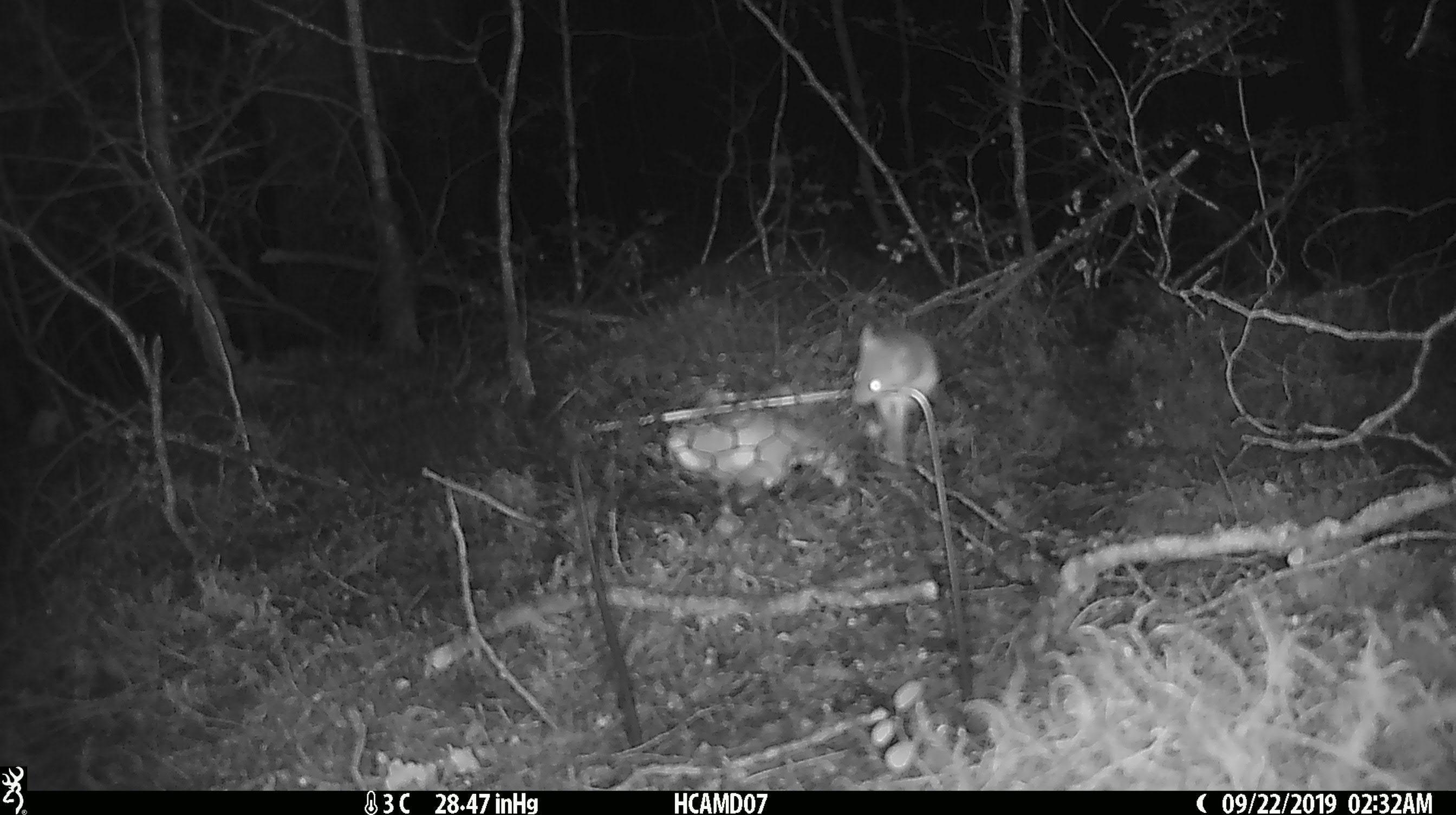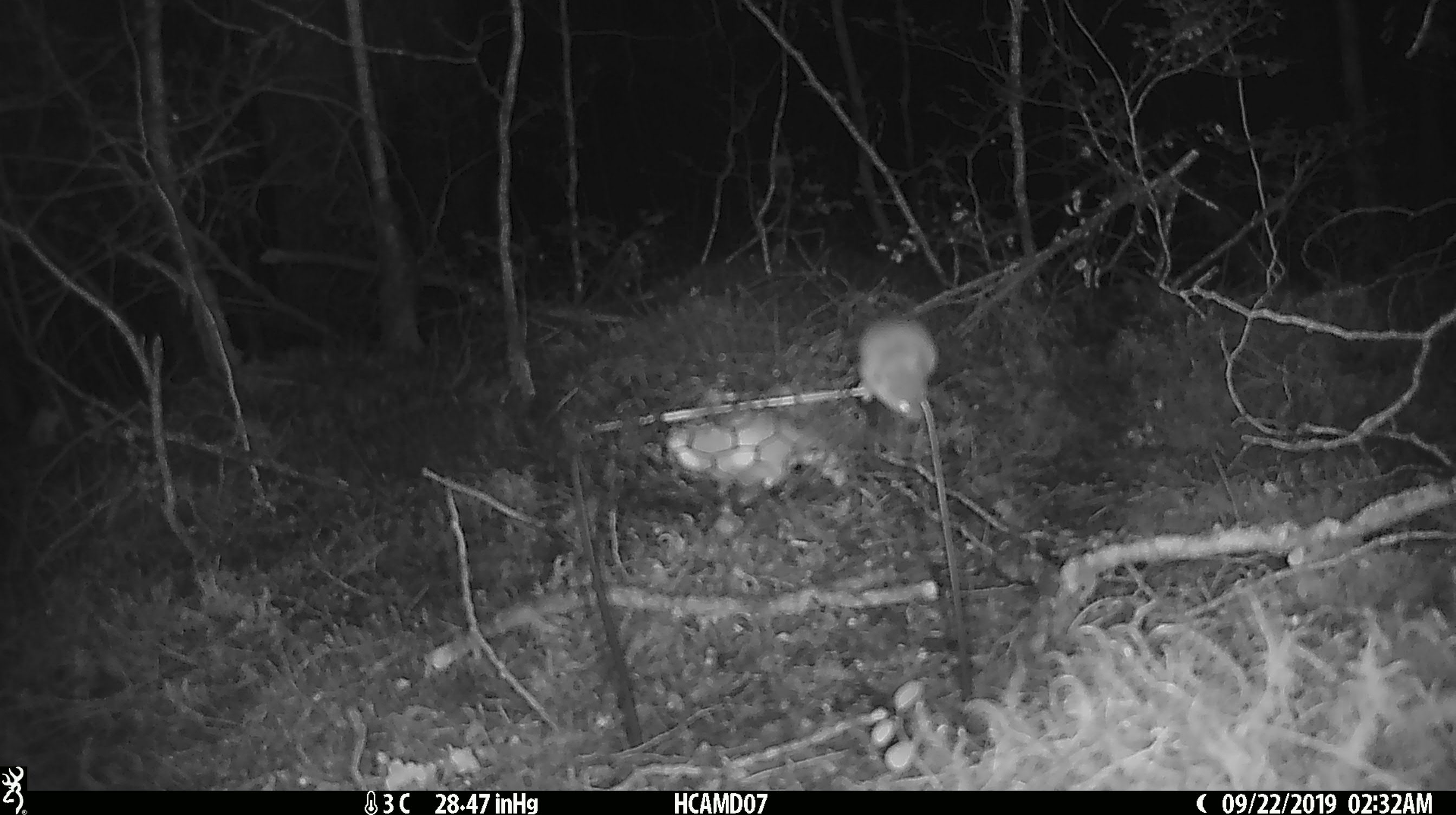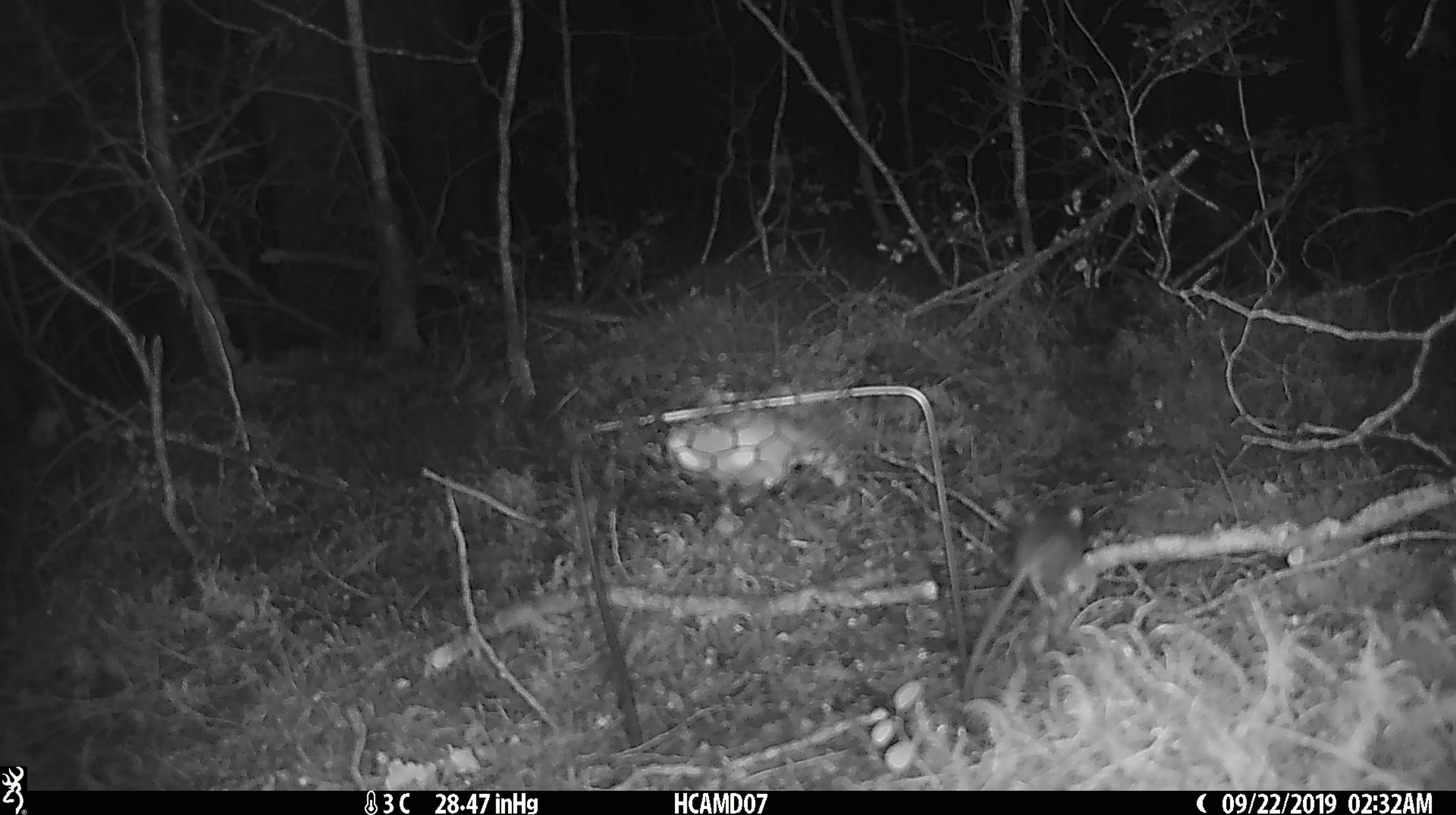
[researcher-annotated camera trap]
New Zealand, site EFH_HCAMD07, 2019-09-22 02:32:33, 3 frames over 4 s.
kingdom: Animalia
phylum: Chordata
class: Mammalia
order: Rodentia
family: Muridae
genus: Mus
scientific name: Mus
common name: mouse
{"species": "mouse (Mus)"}